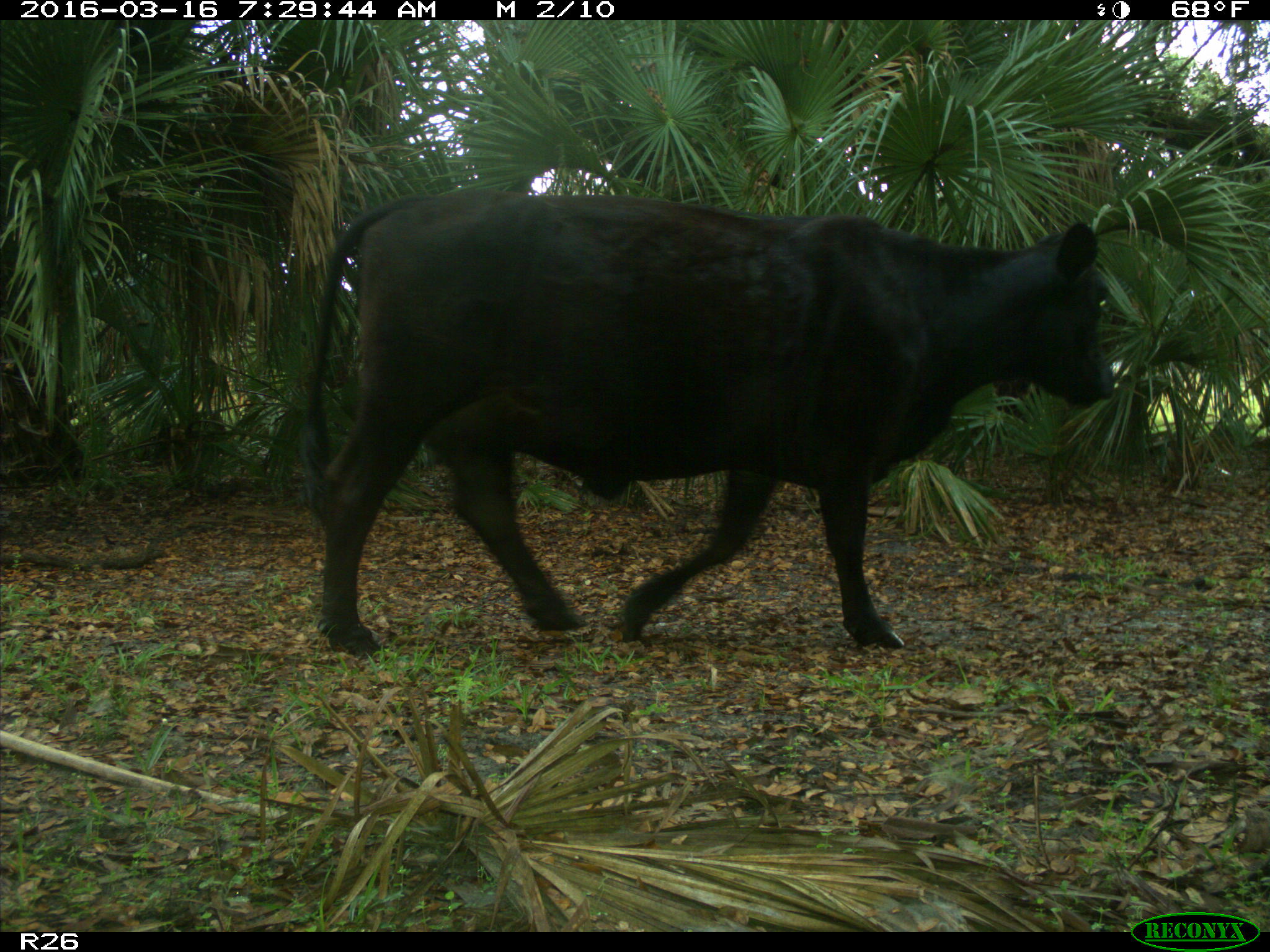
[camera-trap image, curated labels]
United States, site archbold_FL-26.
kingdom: Animalia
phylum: Chordata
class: Mammalia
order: Artiodactyla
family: Bovidae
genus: Bos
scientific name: Bos taurus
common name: domestic cow